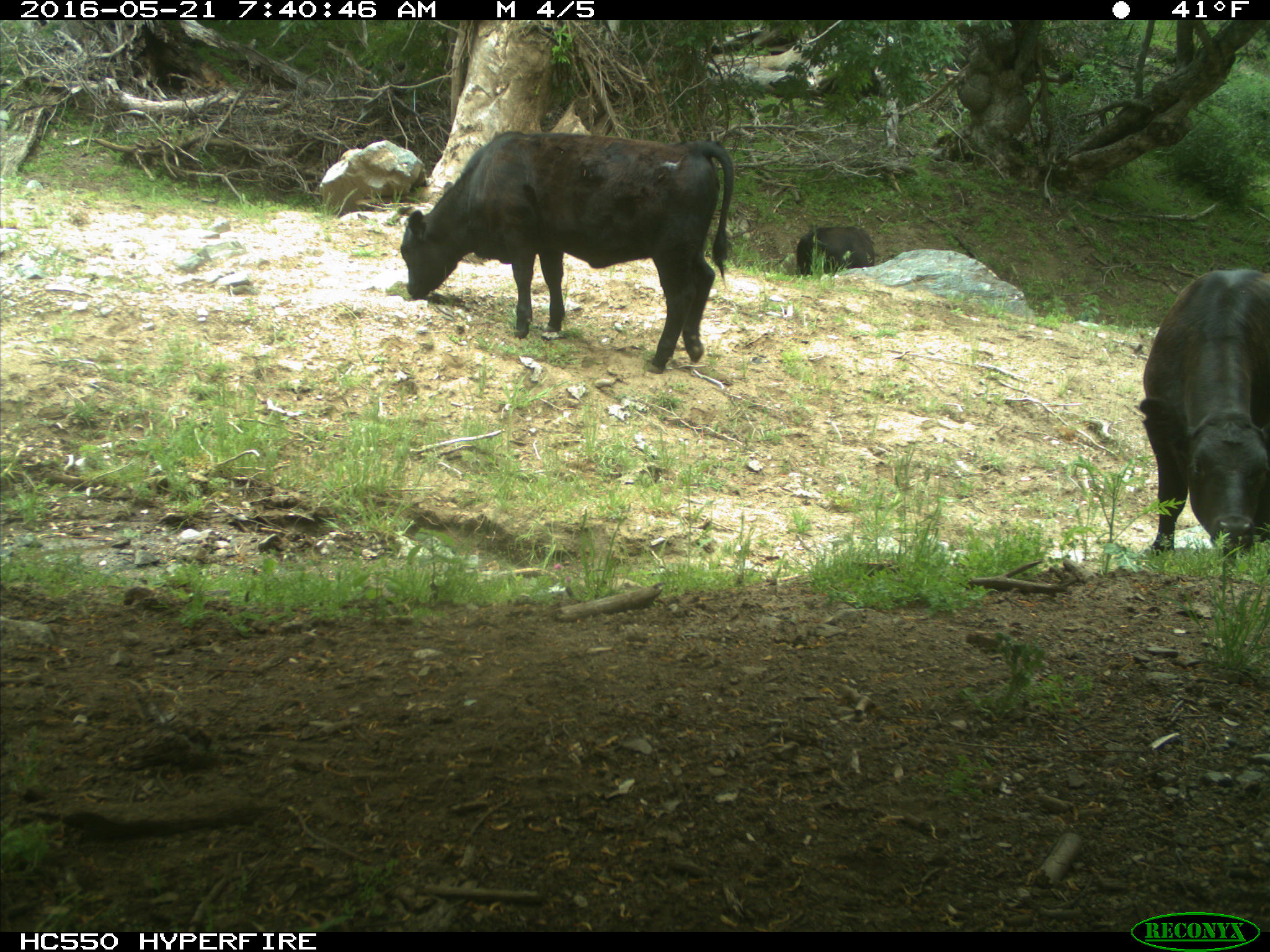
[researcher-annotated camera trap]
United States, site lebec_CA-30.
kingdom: Animalia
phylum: Chordata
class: Mammalia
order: Artiodactyla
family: Bovidae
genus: Bos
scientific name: Bos taurus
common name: domestic cow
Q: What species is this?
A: Bos taurus (domestic cow).